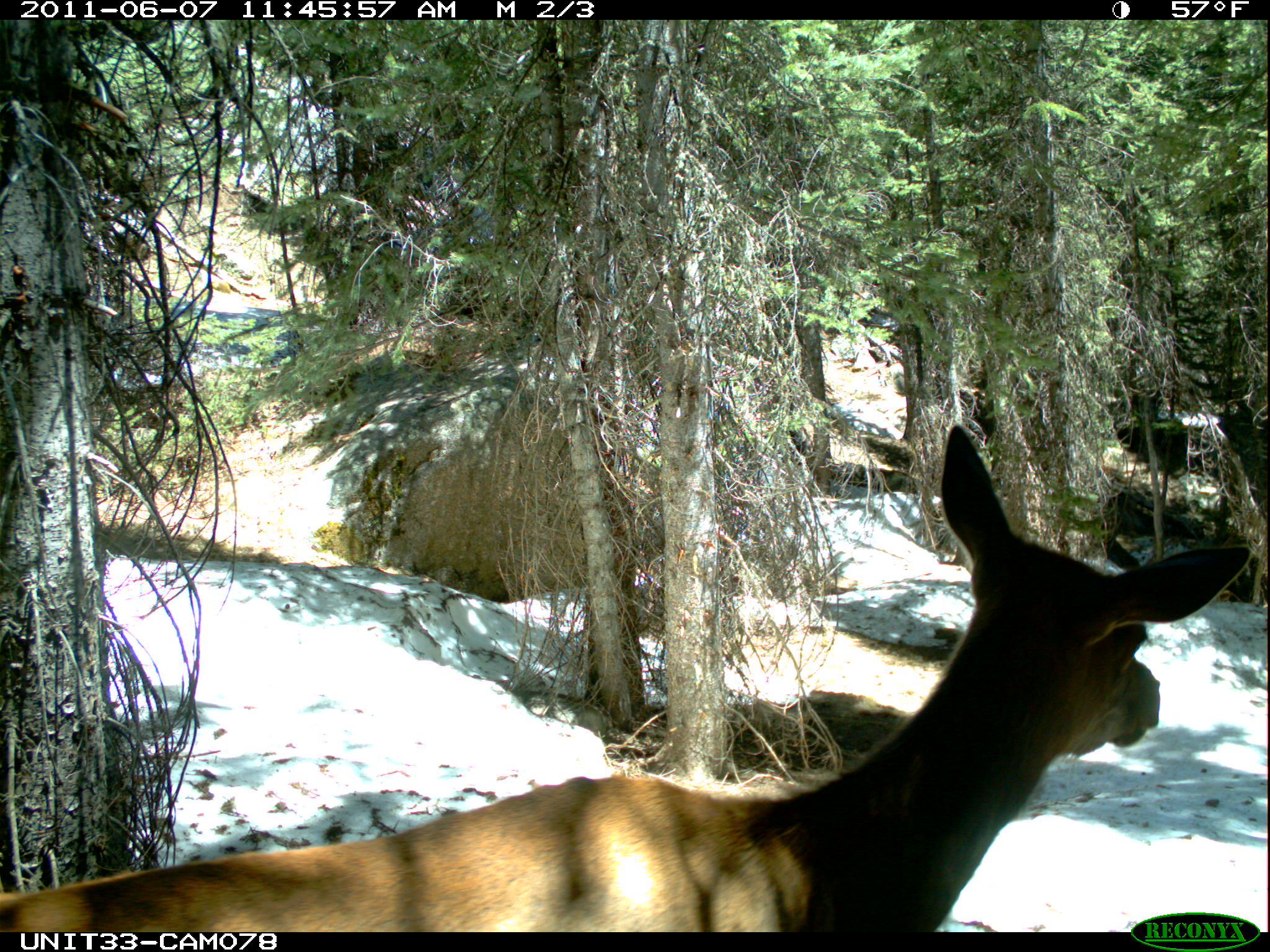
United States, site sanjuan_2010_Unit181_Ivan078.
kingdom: Animalia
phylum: Chordata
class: Mammalia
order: Artiodactyla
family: Cervidae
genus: Cervus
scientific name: Cervus elaphus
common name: red deer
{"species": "Cervus elaphus (red deer)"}